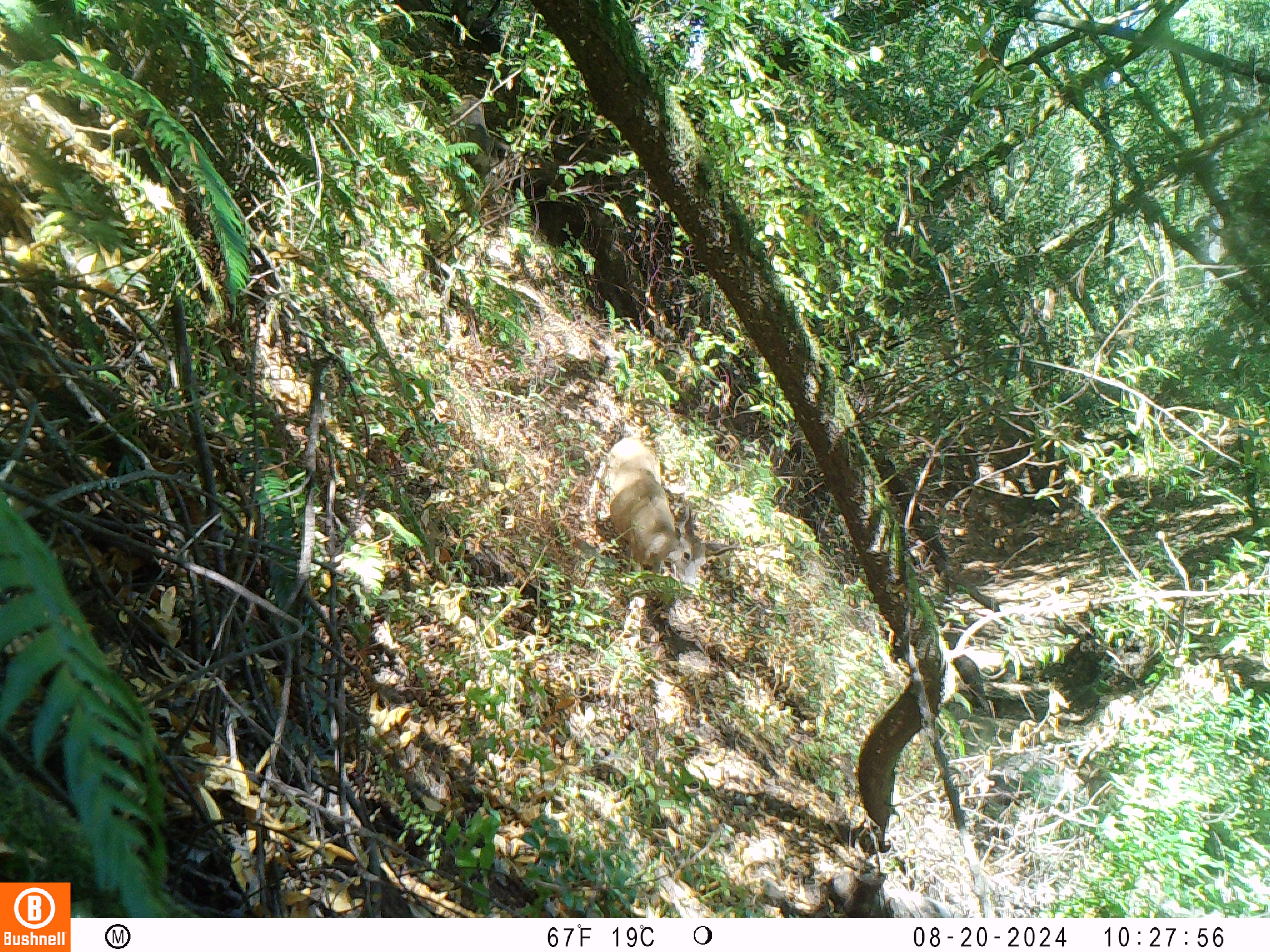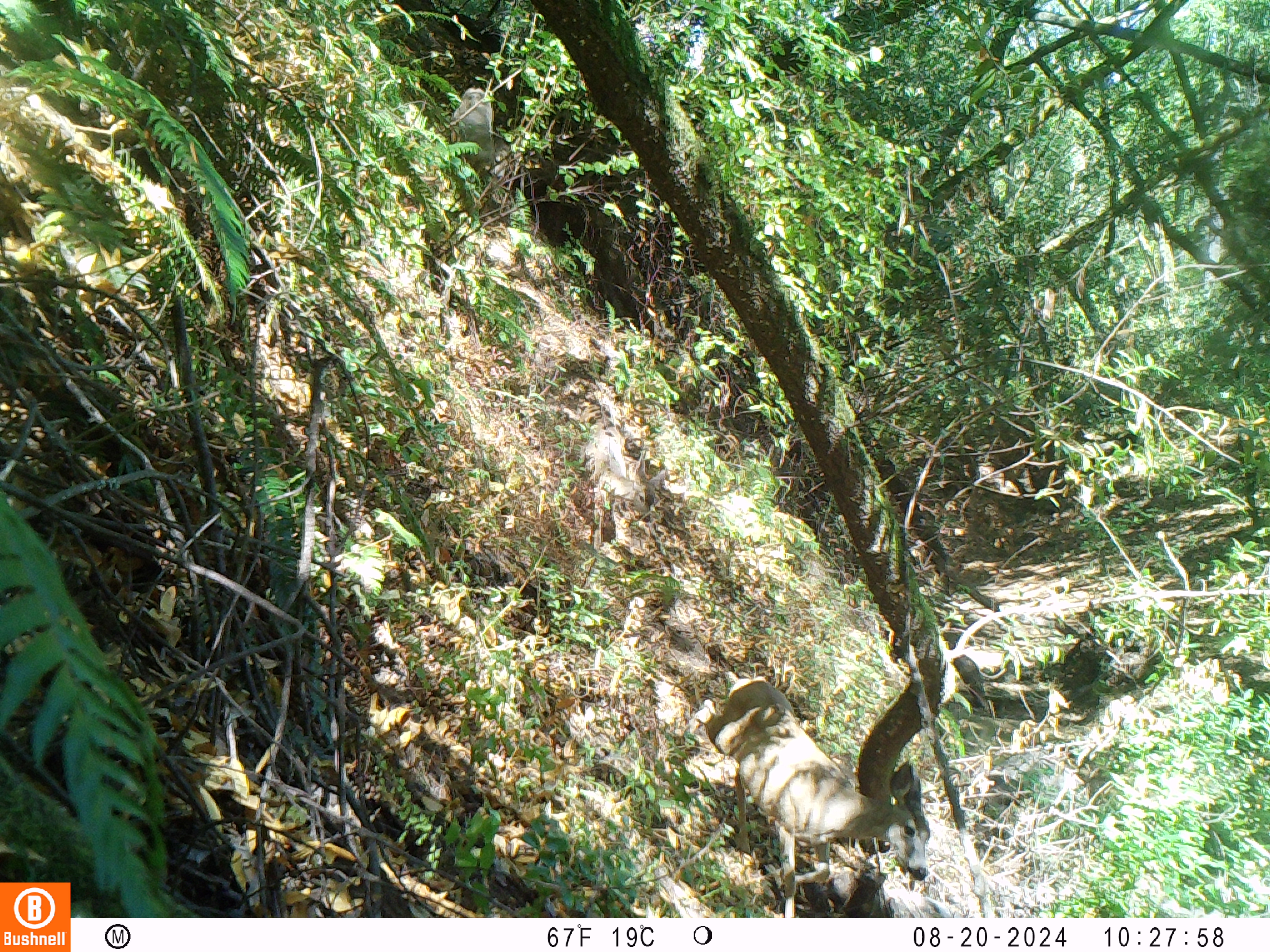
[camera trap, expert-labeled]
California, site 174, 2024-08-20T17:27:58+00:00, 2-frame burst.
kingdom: Animalia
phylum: Chordata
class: Mammalia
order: Artiodactyla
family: Cervidae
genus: Odocoileus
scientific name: Odocoileus hemionus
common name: mule deer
Mule deer (Odocoileus hemionus).